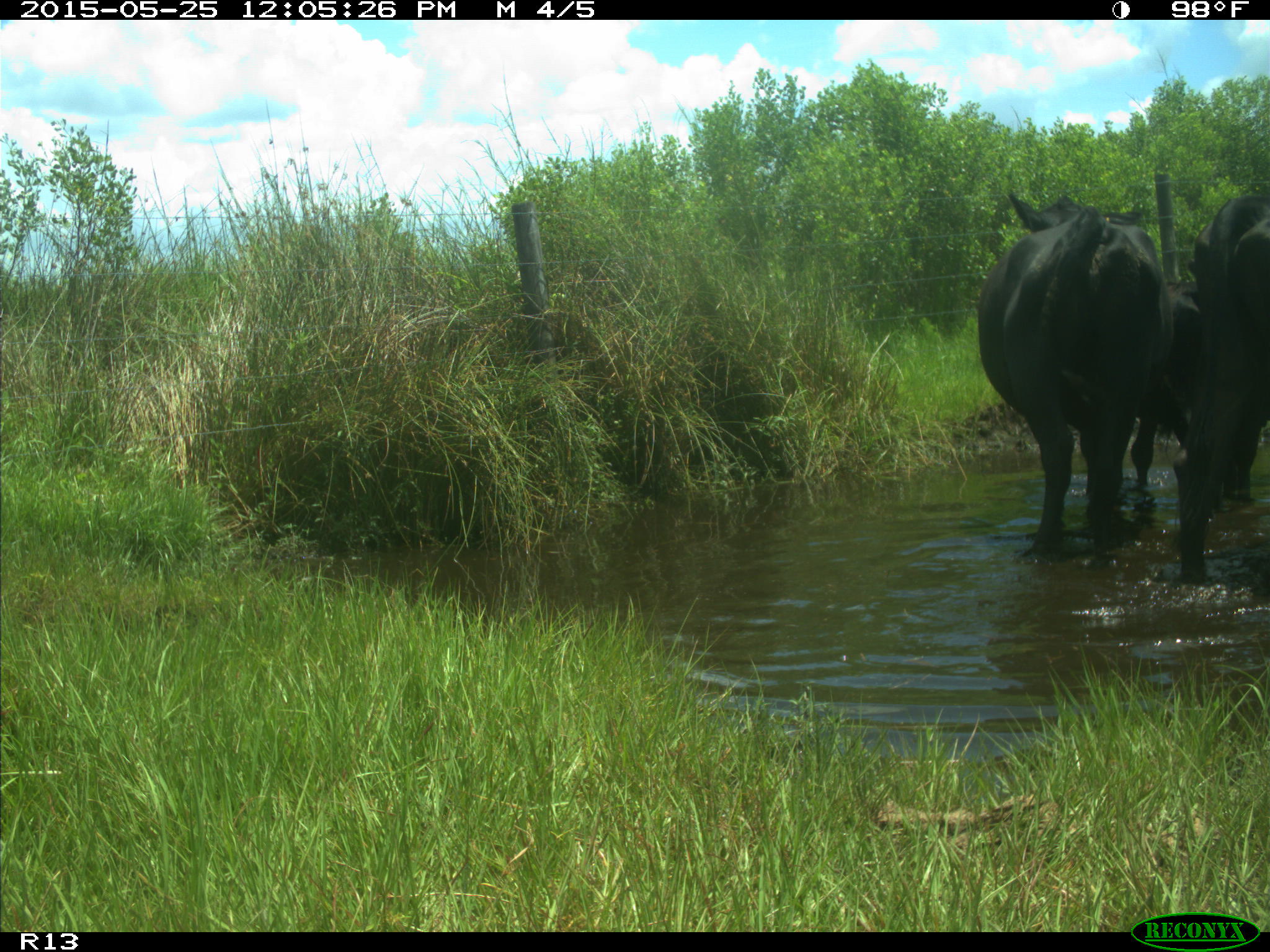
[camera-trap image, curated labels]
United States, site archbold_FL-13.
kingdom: Animalia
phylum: Chordata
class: Mammalia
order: Artiodactyla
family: Bovidae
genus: Bos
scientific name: Bos taurus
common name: domestic cow